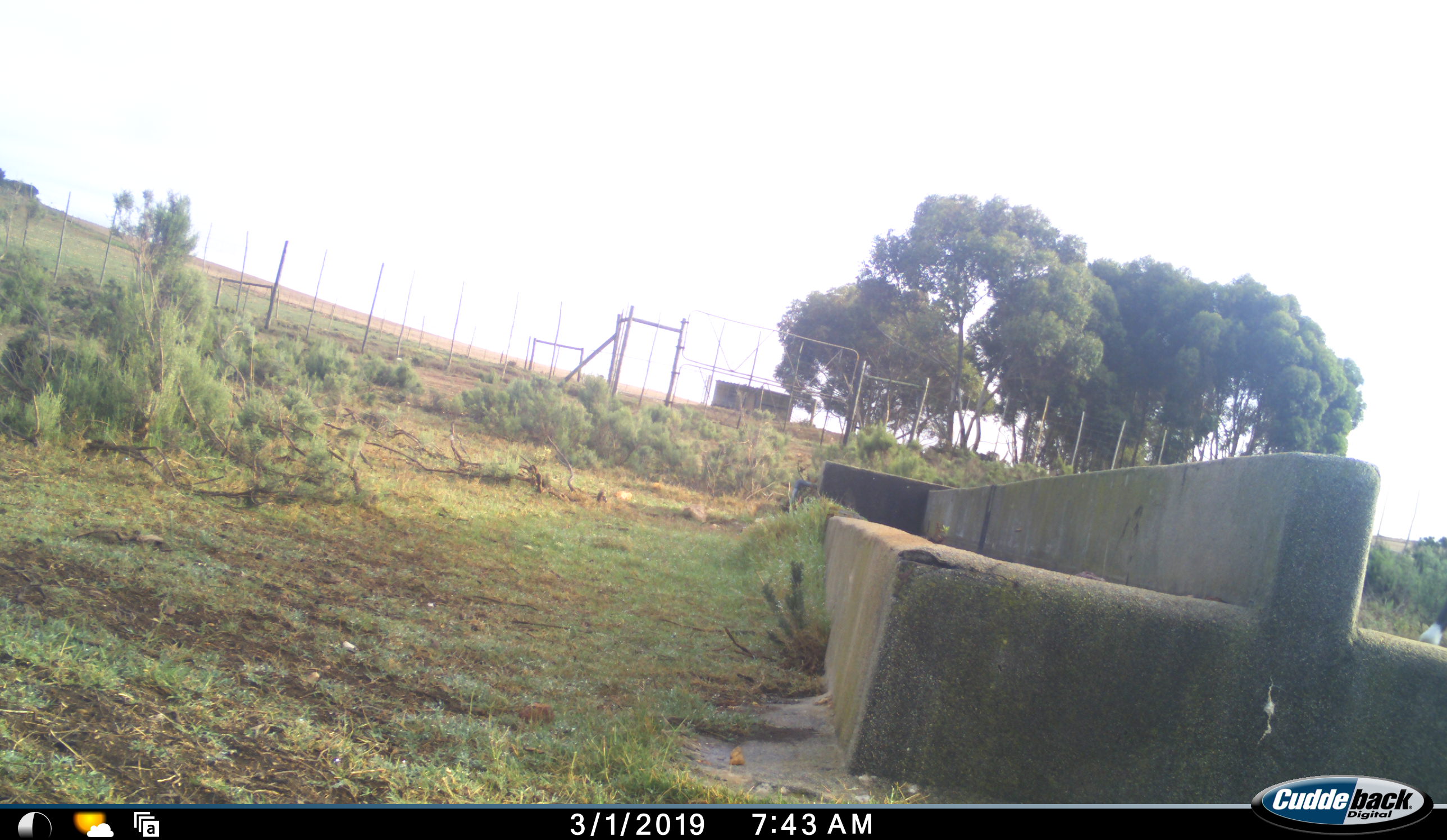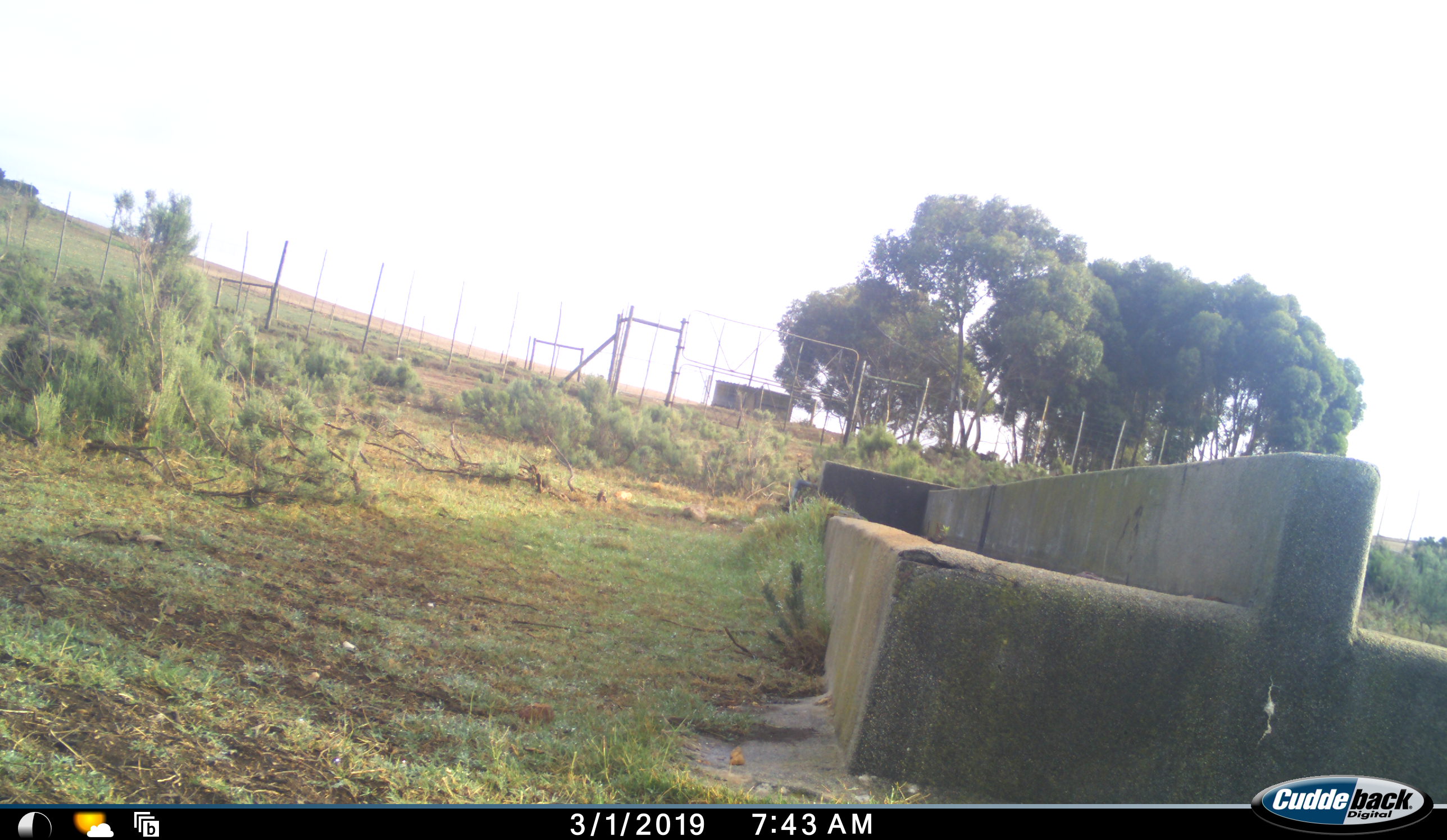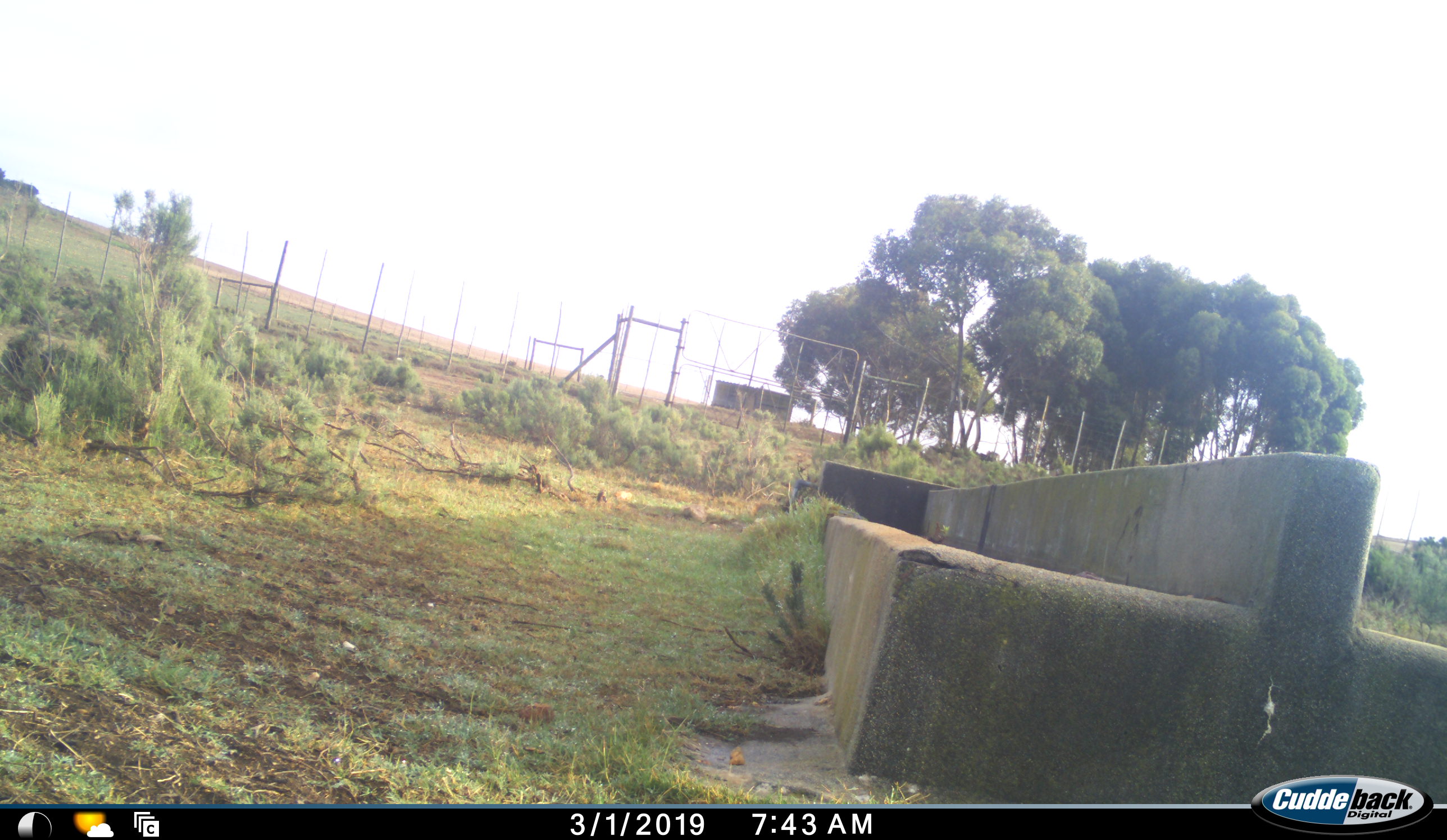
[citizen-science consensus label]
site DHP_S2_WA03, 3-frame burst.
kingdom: Animalia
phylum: Chordata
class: Mammalia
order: Artiodactyla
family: Bovidae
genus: Damaliscus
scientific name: Damaliscus pygargus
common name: bontebok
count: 1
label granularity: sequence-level